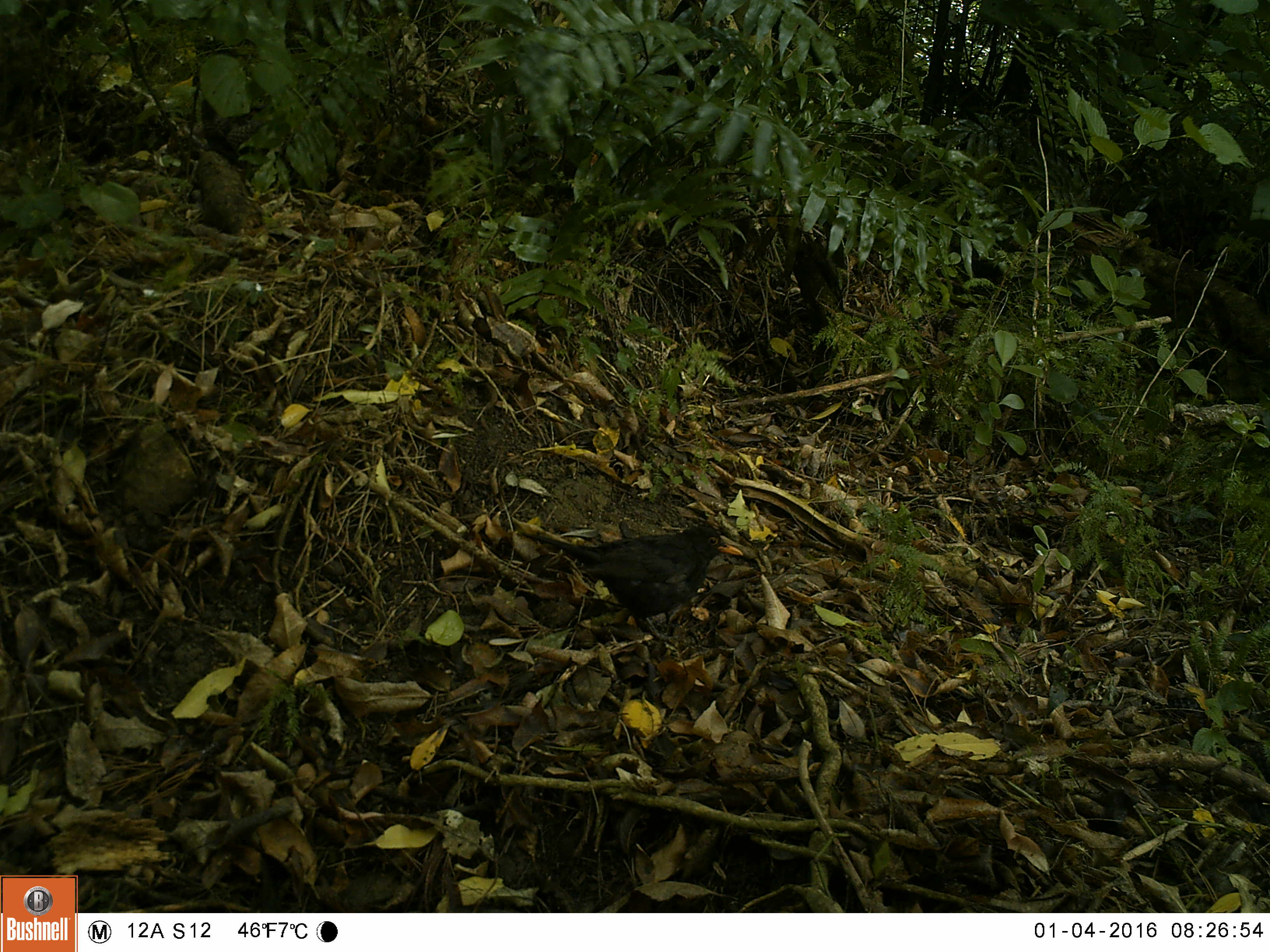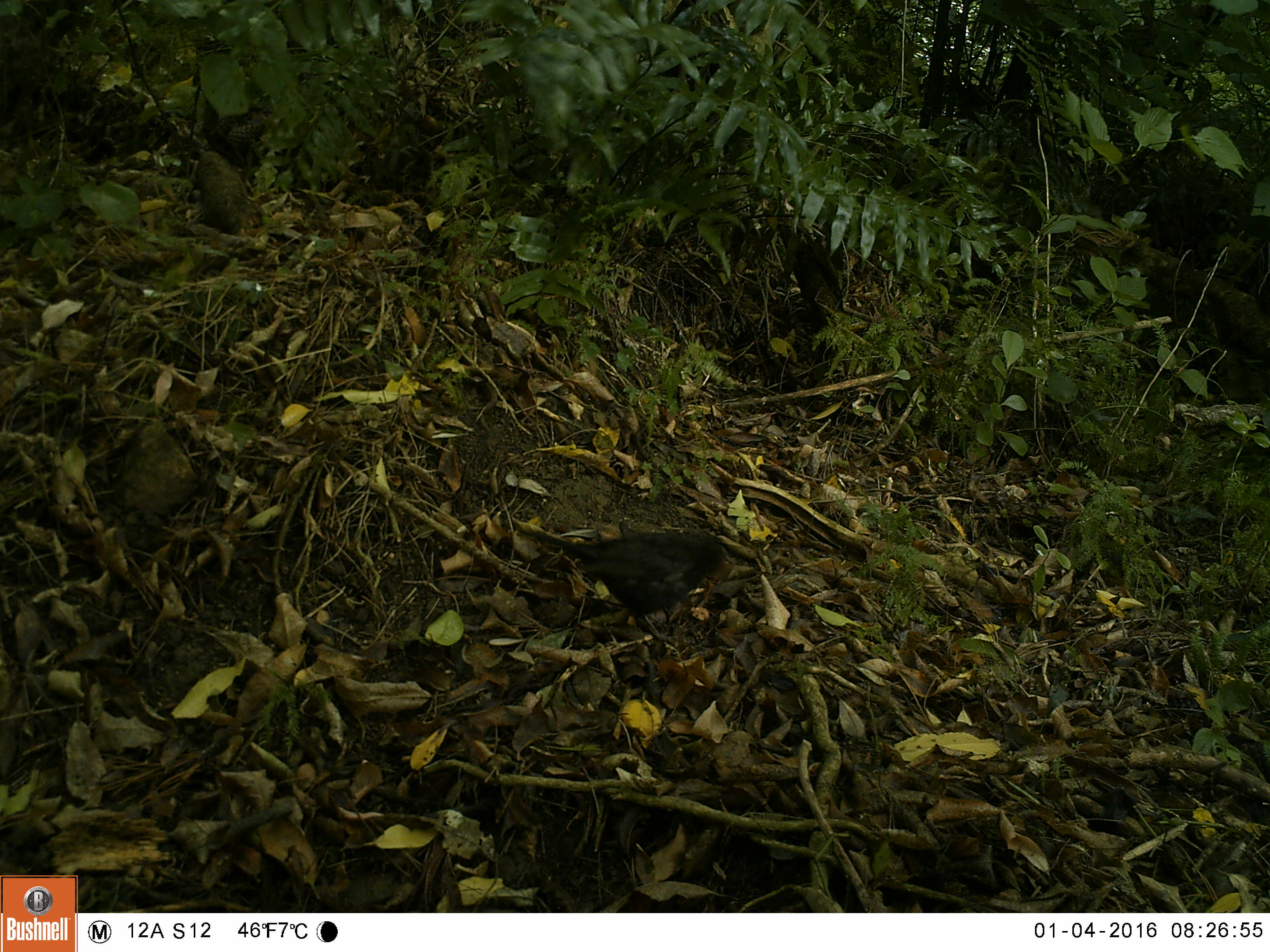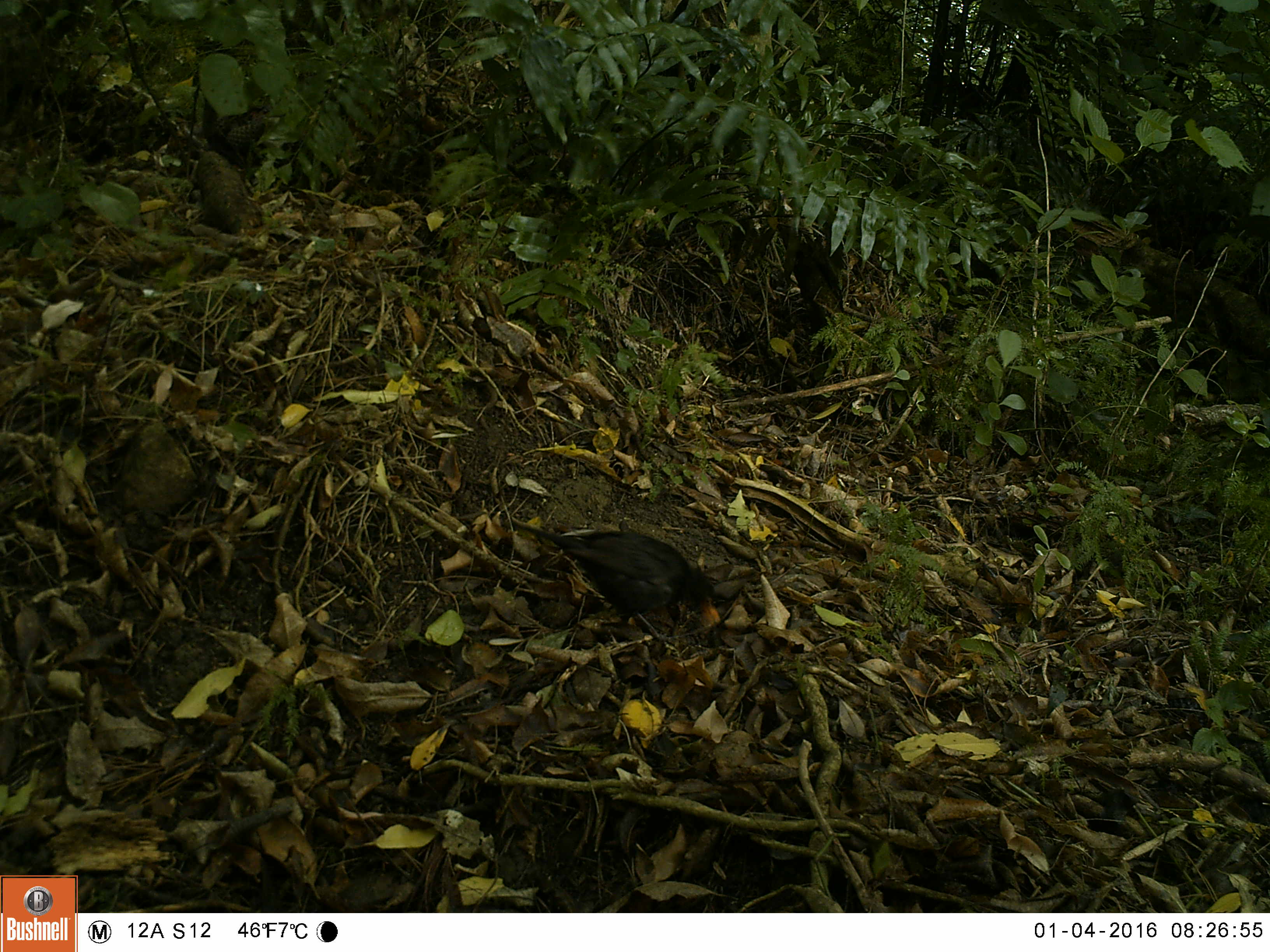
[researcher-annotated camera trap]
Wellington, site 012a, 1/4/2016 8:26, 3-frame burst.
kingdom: Animalia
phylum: Chordata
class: Aves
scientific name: Aves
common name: bird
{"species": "bird (Aves)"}